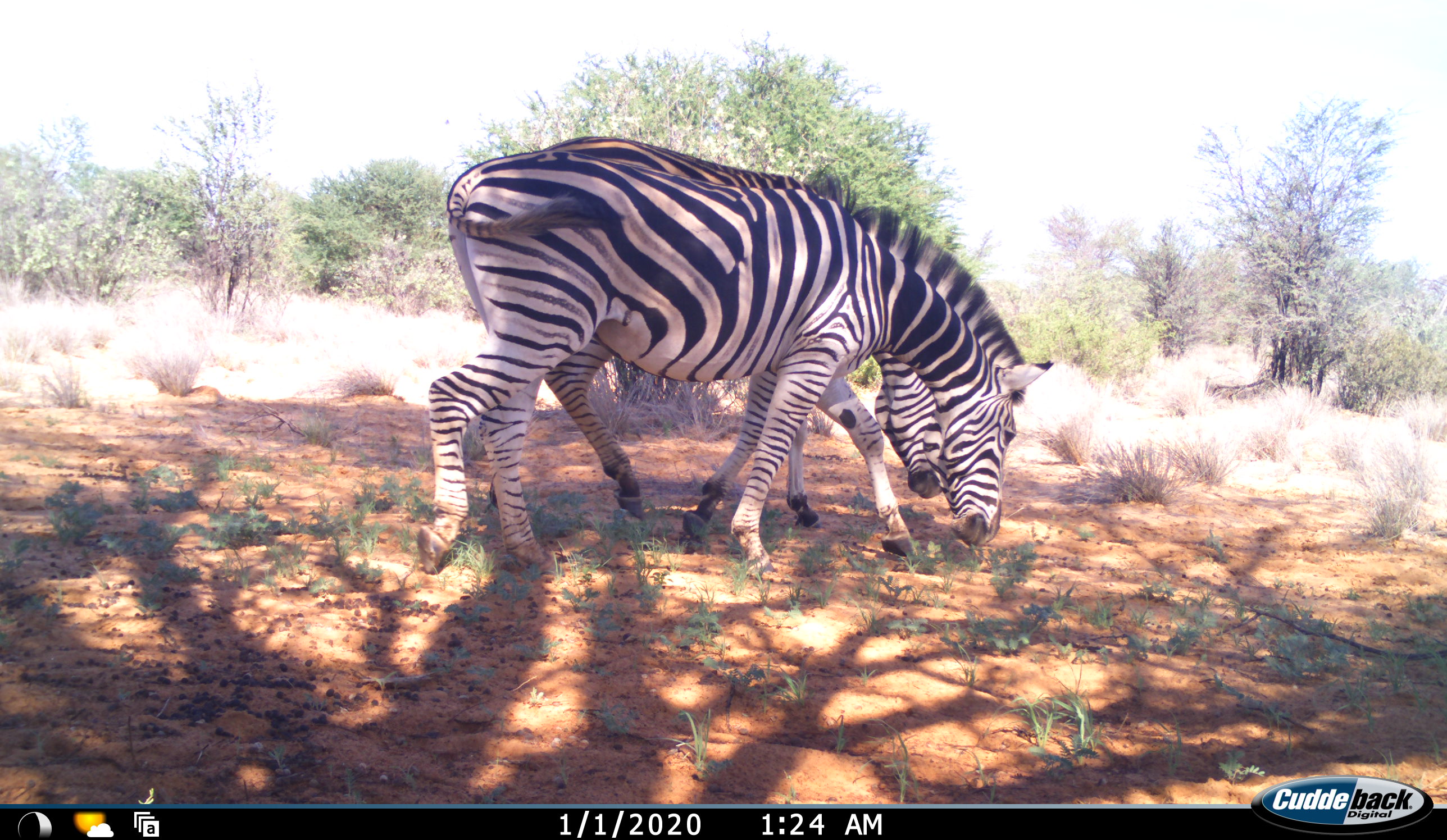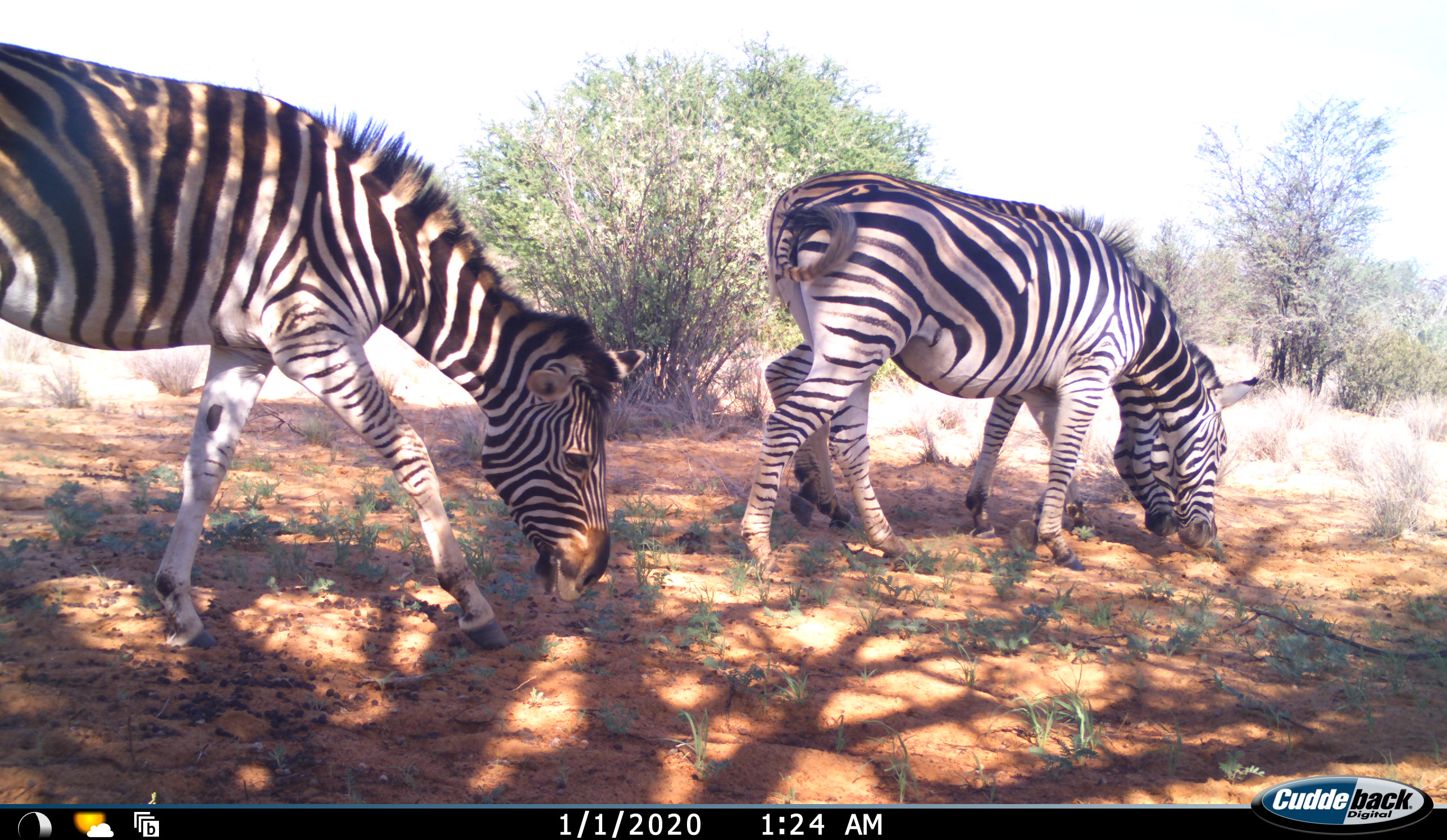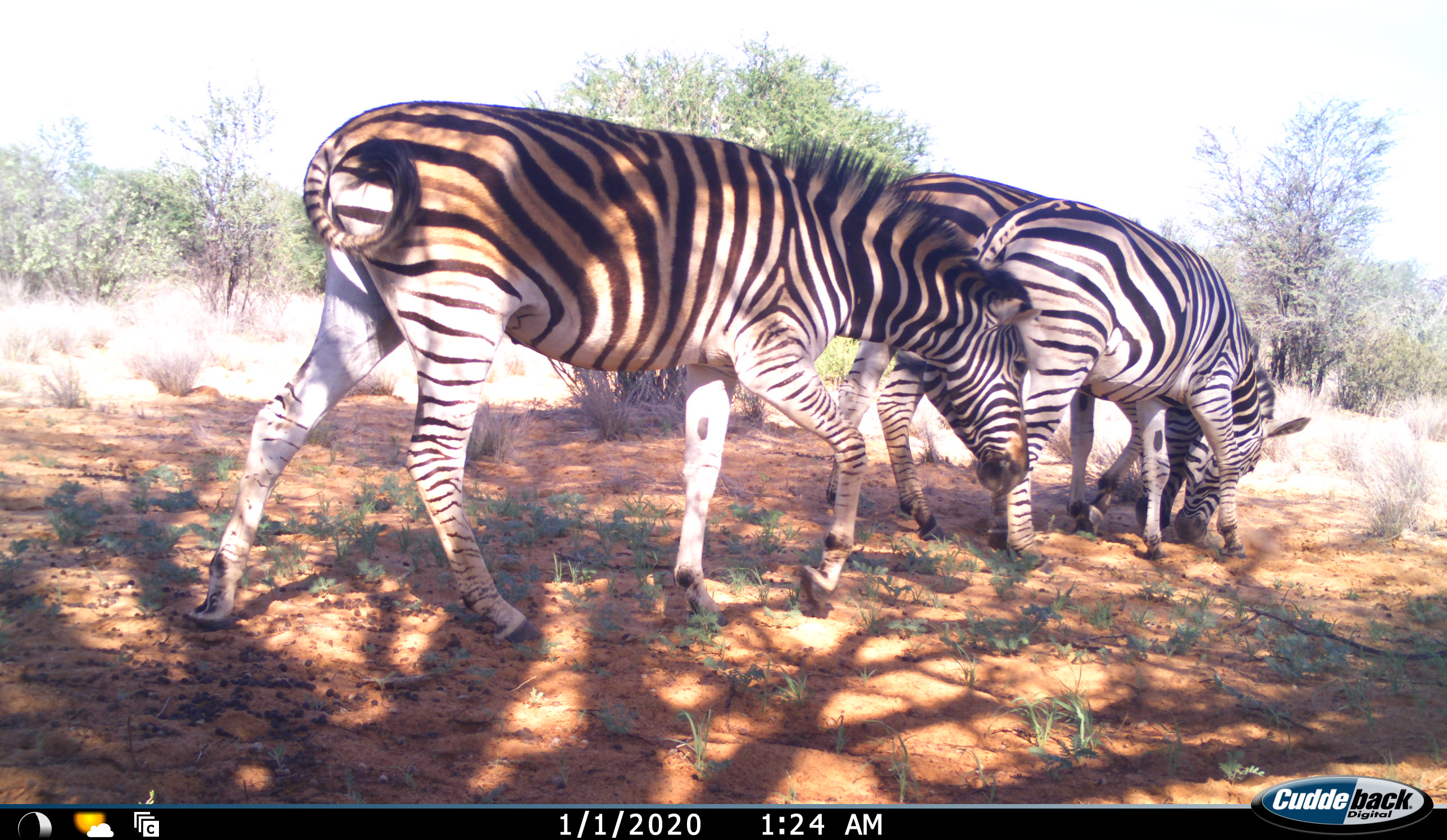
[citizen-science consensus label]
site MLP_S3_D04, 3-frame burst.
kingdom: Animalia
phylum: Chordata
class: Mammalia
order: Perissodactyla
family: Equidae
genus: Equus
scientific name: Equus quagga burchellii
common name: burchell's zebra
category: zebraburchells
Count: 3.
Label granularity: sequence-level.